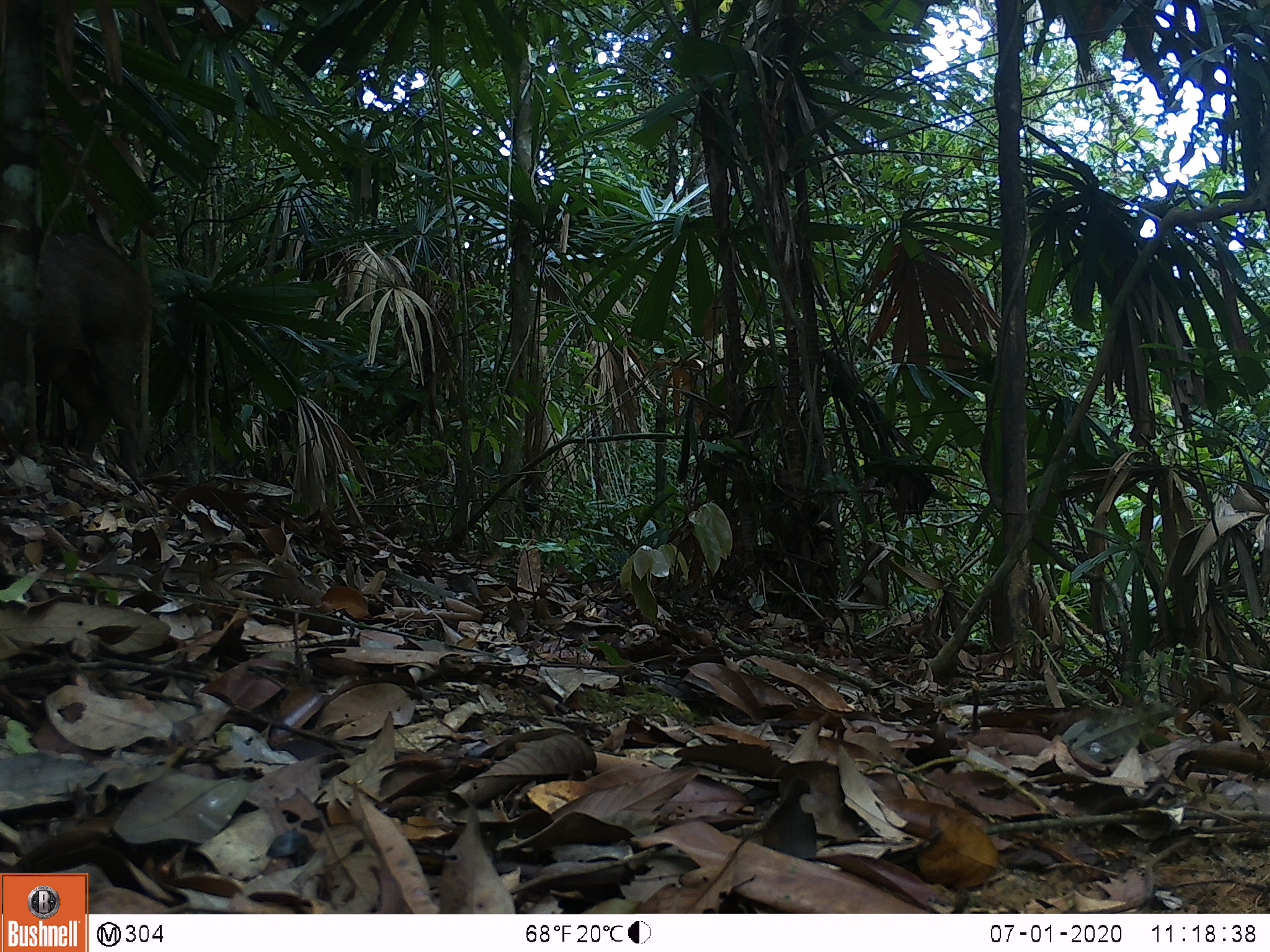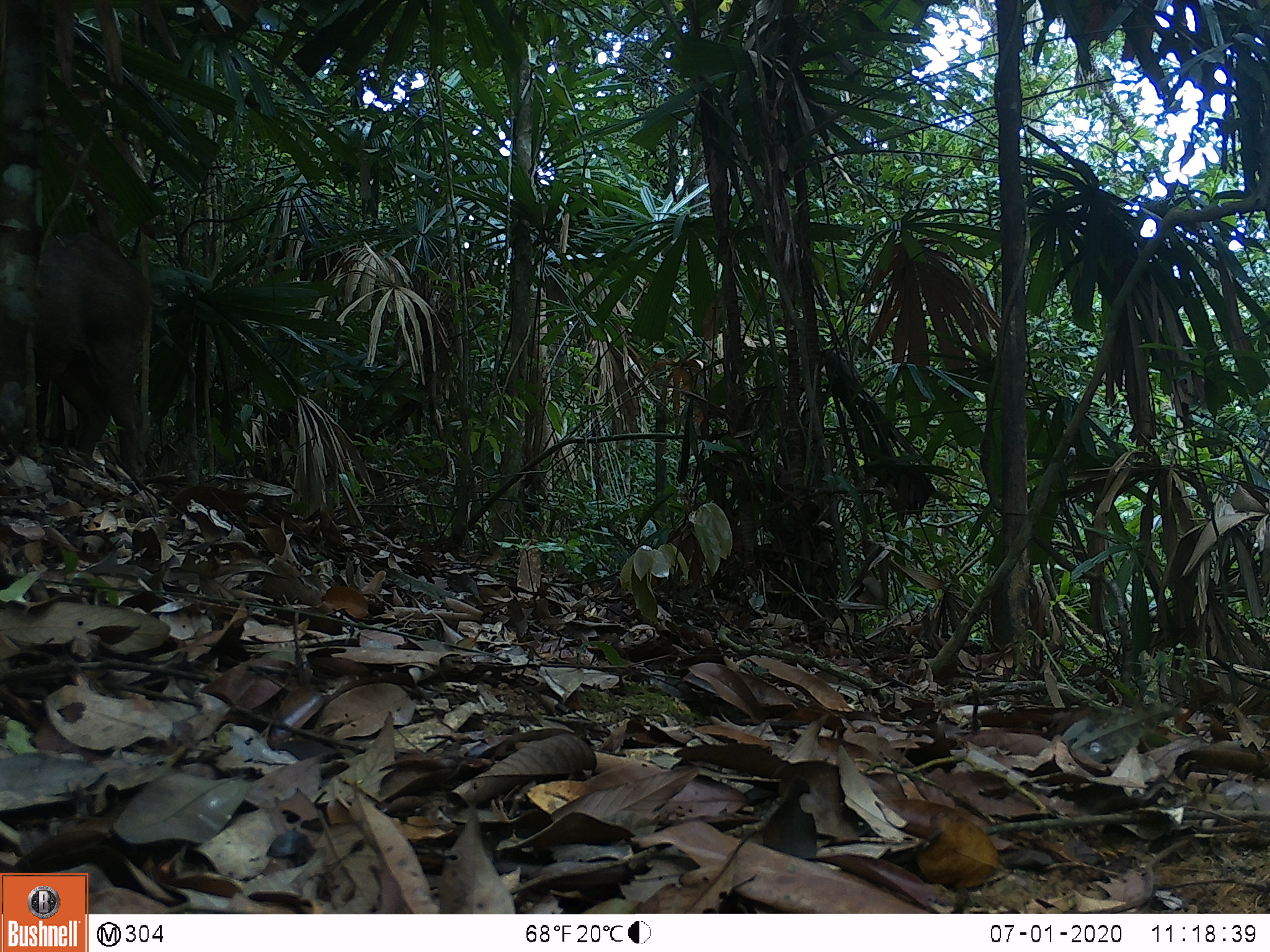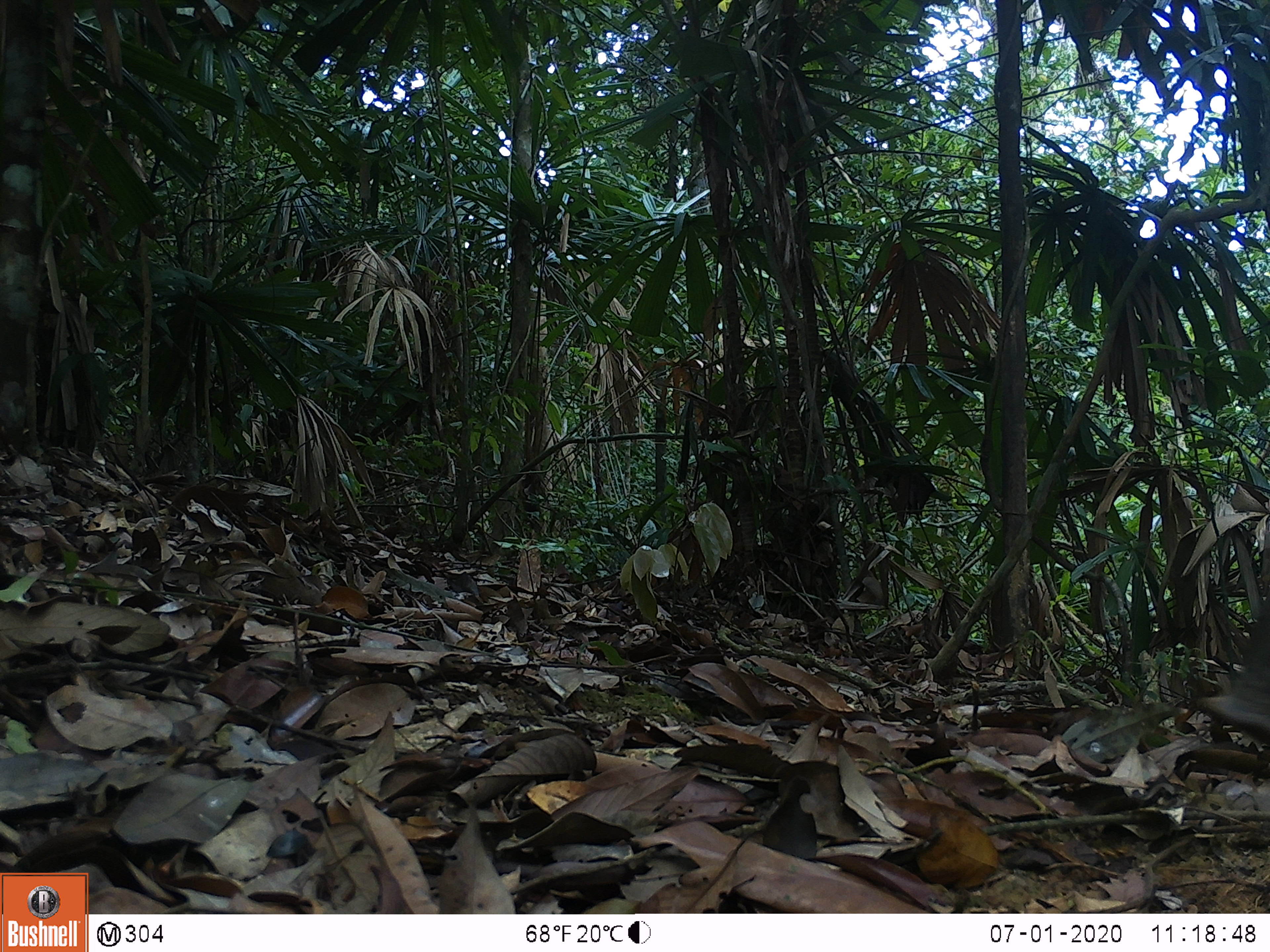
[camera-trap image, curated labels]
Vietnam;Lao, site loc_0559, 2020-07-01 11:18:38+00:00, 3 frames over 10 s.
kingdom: Animalia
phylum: Chordata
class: Mammalia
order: Artiodactyla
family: Suidae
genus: Sus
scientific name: Sus scrofa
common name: eurasian wild pig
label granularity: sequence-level